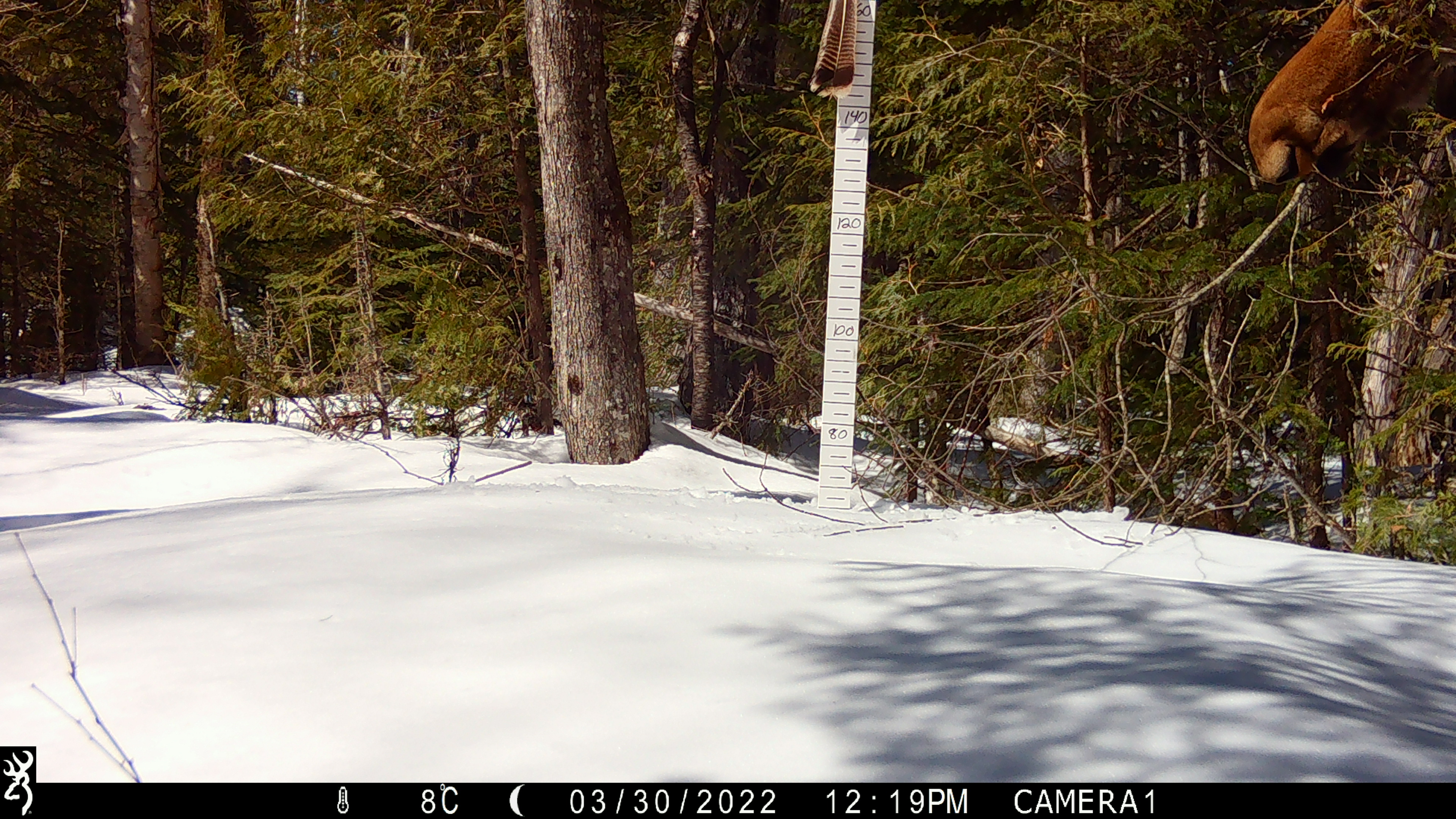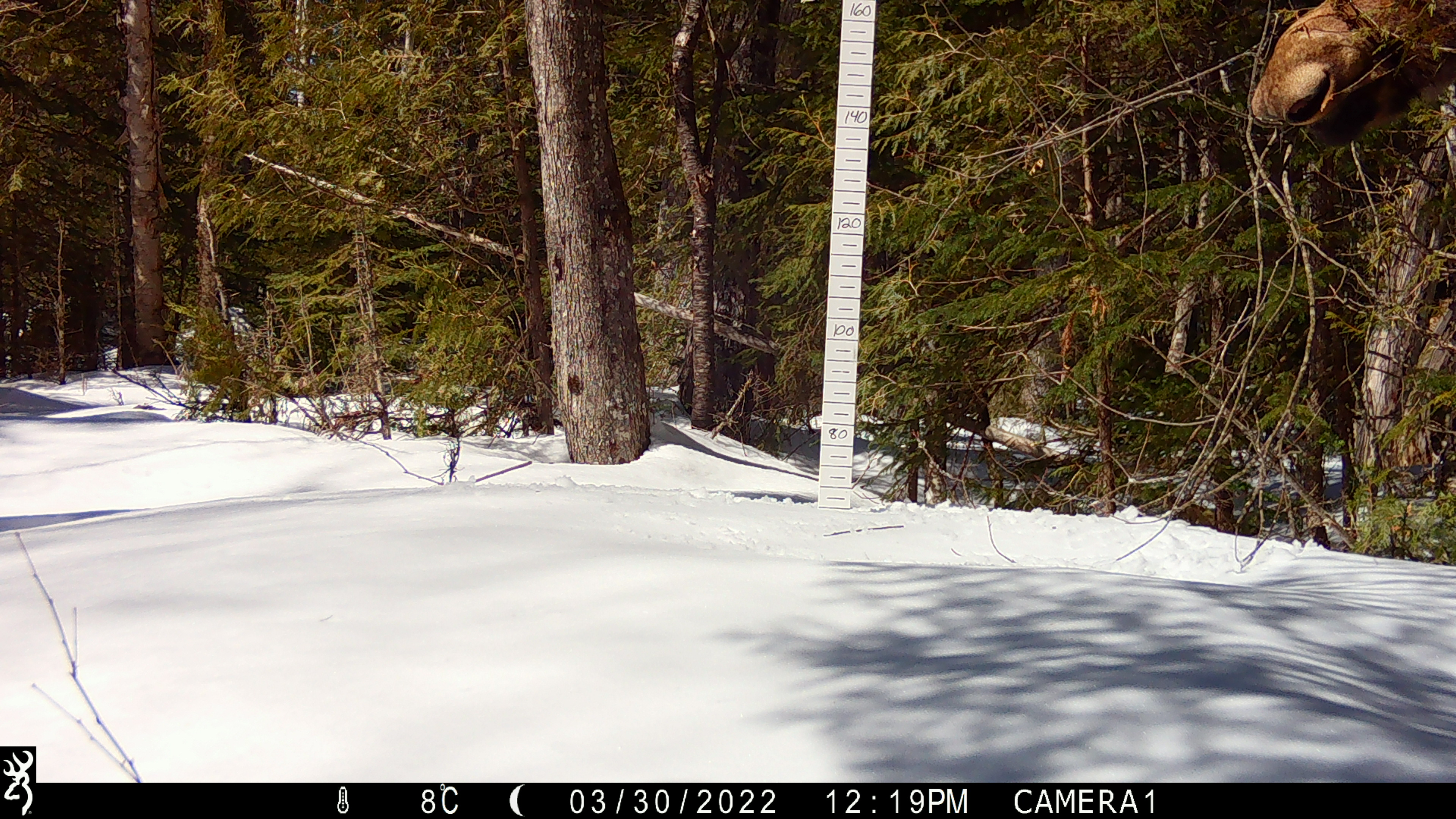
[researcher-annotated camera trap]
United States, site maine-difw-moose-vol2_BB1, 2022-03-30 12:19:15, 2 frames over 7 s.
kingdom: Animalia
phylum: Chordata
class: Mammalia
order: Artiodactyla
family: Cervidae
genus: Alces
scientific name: Alces alces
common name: moose